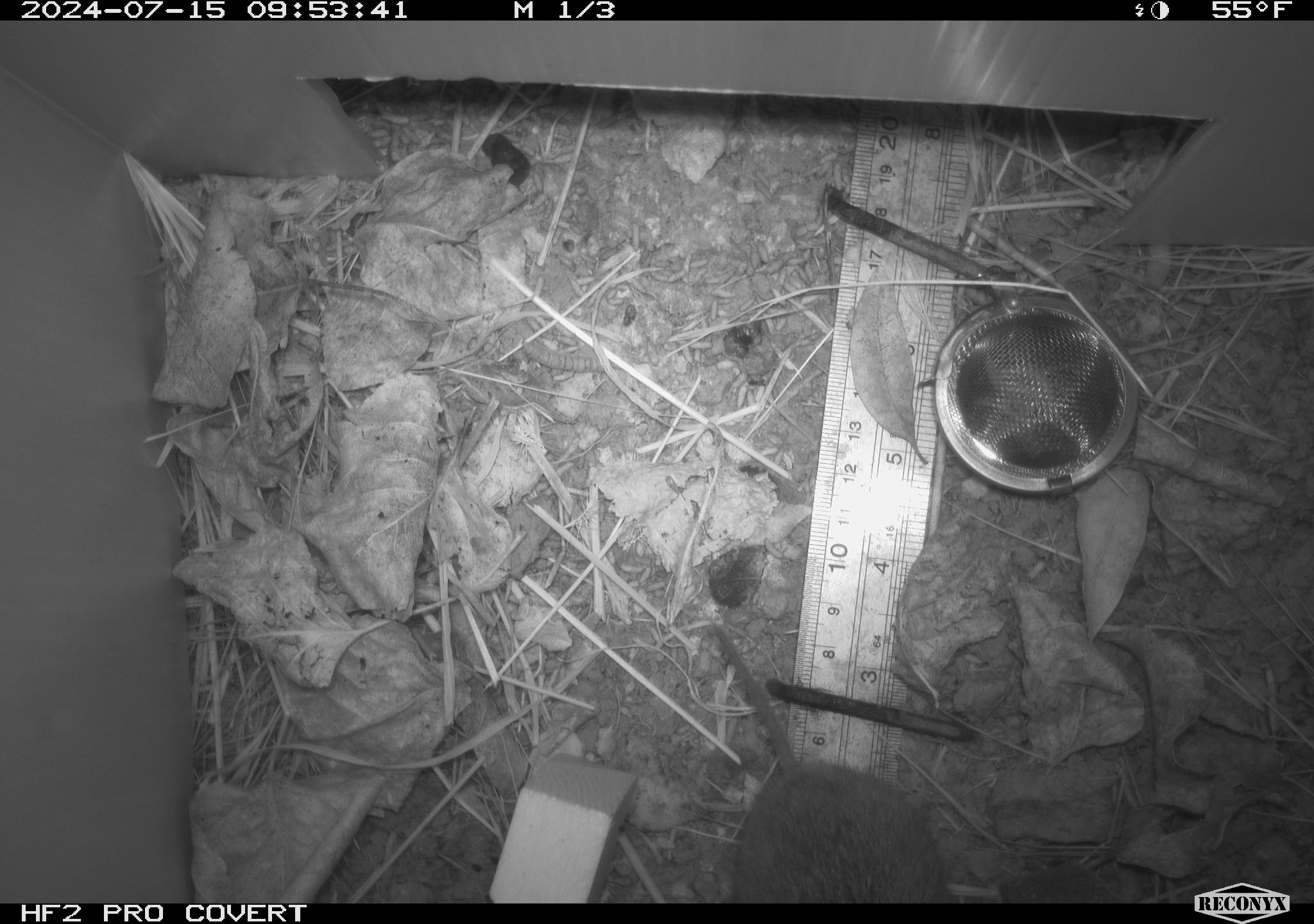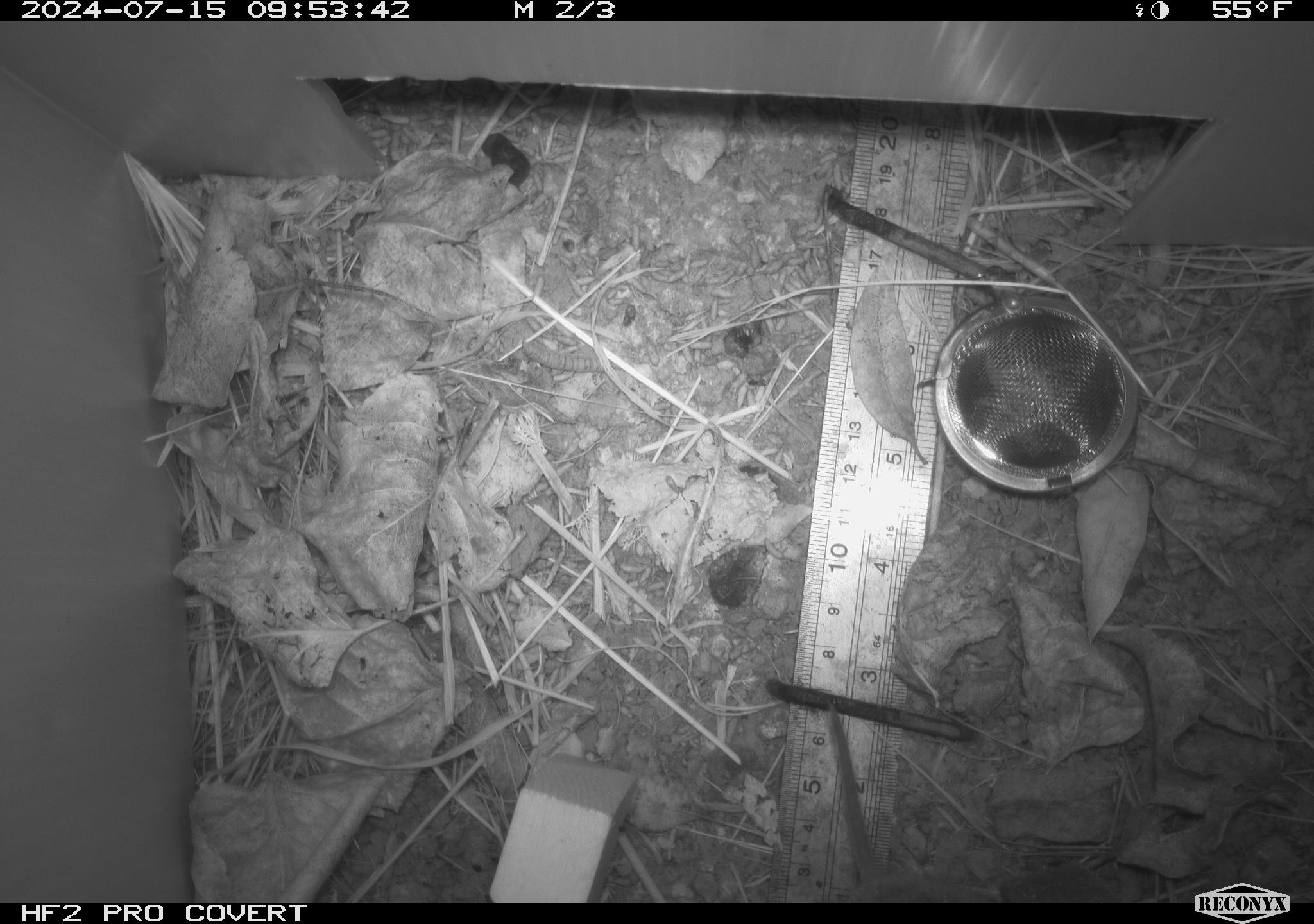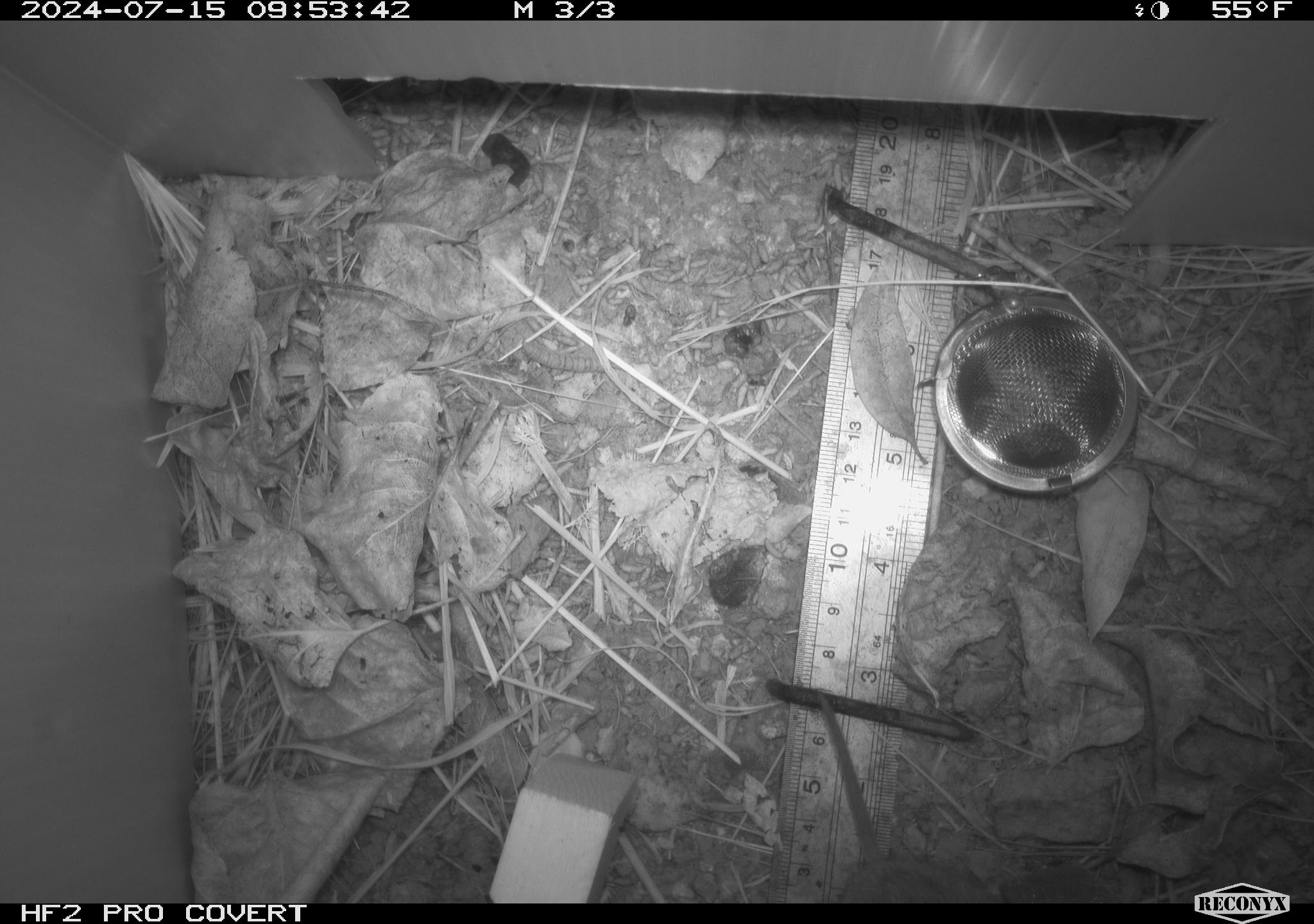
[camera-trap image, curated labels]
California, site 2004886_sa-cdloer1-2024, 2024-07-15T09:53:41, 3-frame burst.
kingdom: Animalia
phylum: Chordata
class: Mammalia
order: Rodentia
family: Cricetidae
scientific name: Arvicolinae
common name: voles, lemmings, and muskrats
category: arvicolinae subfamily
Arvicolinae subfamily (voles, lemmings, and muskrats) (Arvicolinae).